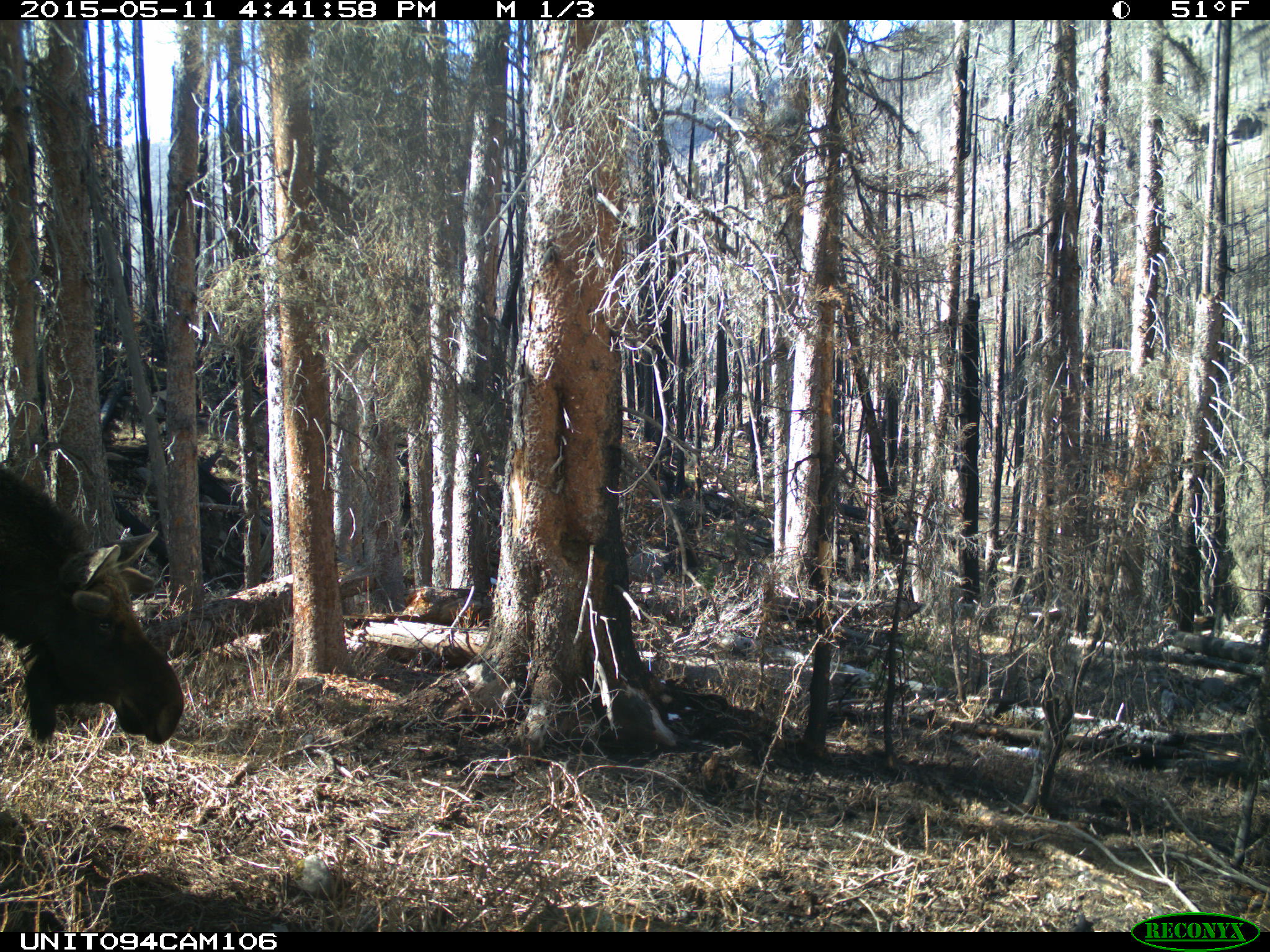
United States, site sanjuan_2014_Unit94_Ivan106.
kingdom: Animalia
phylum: Chordata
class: Mammalia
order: Artiodactyla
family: Cervidae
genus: Alces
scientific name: Alces alces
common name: moose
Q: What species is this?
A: Alces alces (moose).